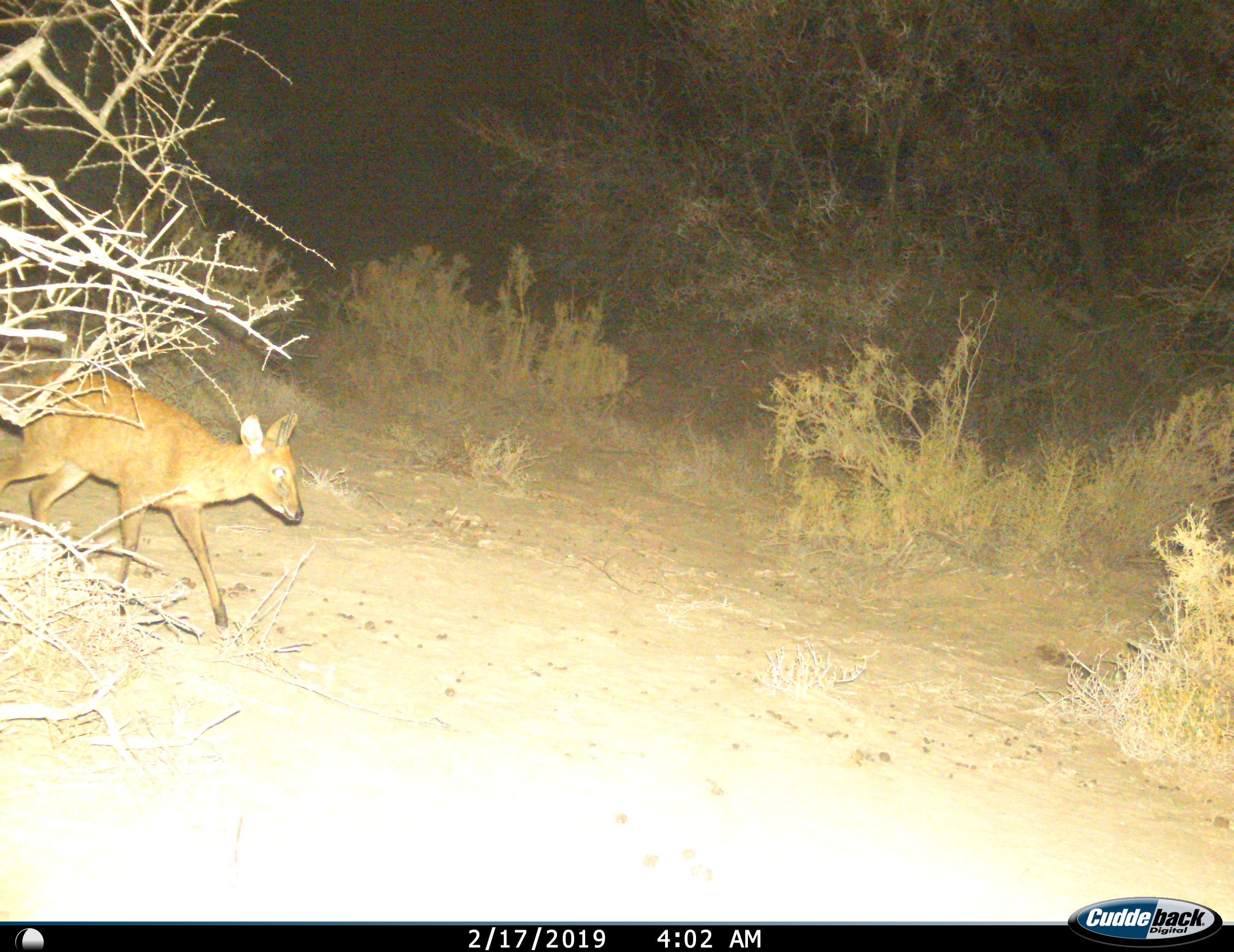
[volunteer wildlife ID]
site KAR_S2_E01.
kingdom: Animalia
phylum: Chordata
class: Mammalia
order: Artiodactyla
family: Bovidae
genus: Sylvicapra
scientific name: Sylvicapra grimmia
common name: common duiker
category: duikercommongrey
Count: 1.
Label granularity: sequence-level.